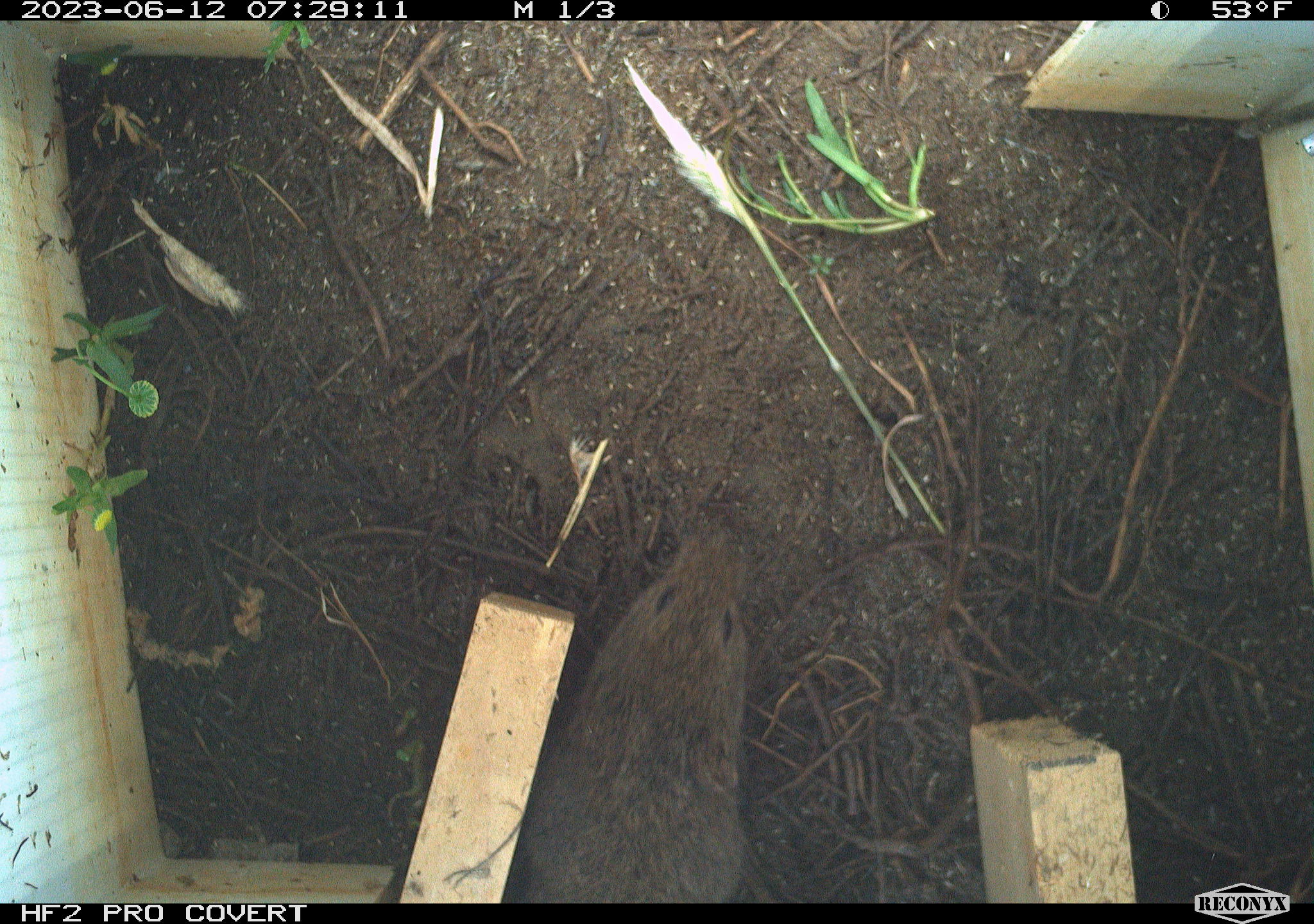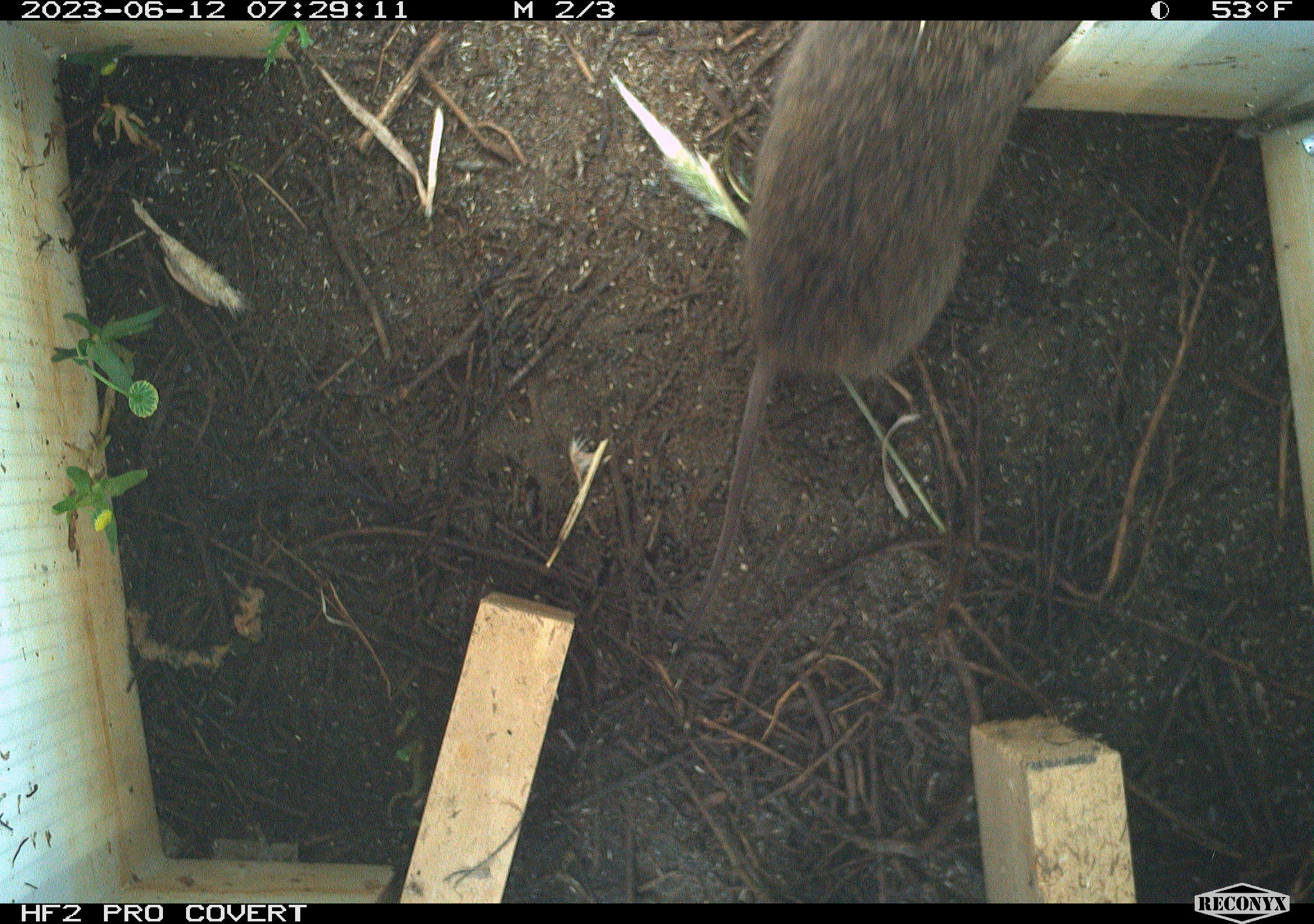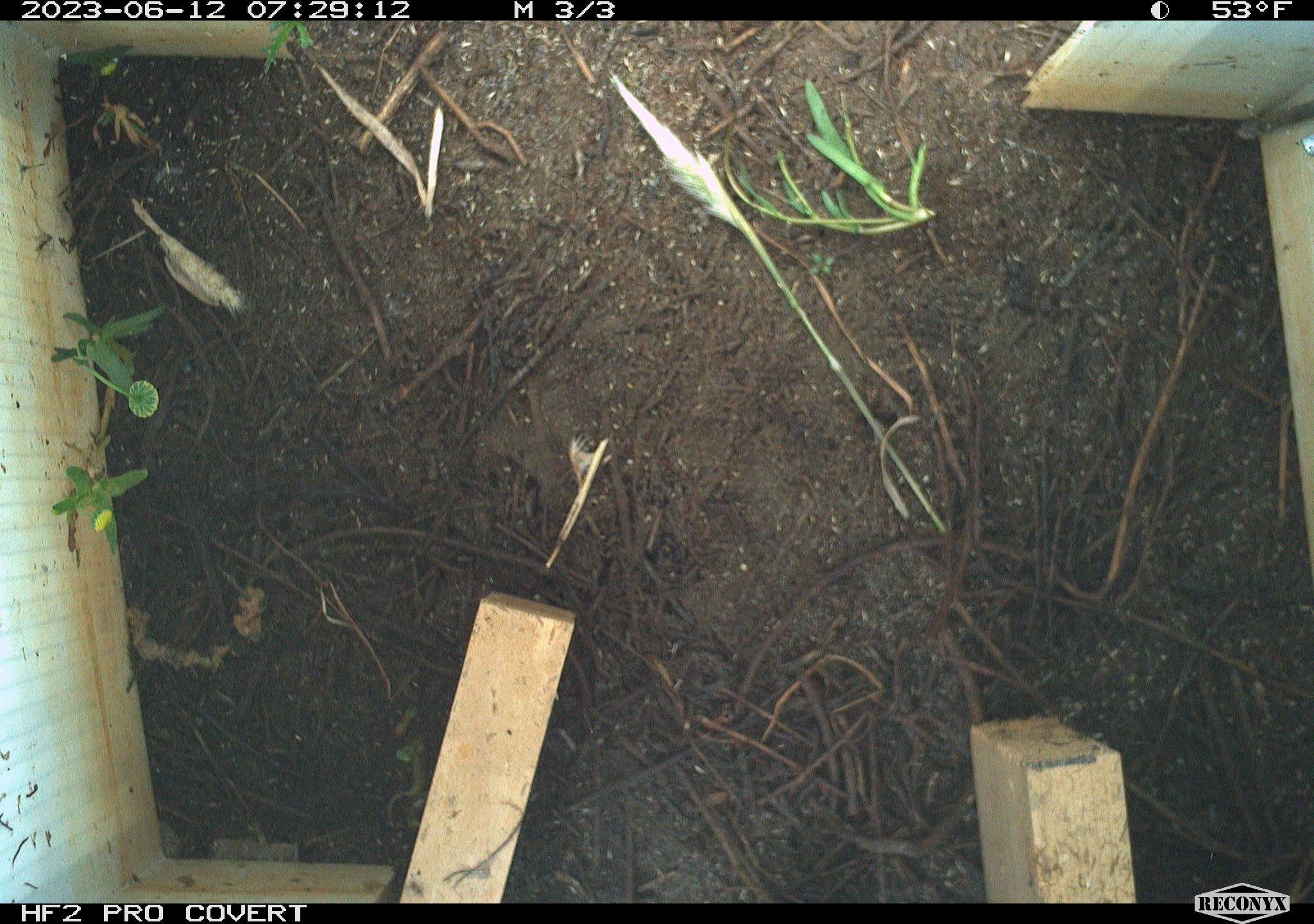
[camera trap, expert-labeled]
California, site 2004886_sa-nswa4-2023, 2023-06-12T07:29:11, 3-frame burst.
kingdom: Animalia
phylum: Chordata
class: Mammalia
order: Rodentia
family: Cricetidae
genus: Microtus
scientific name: Microtus californicus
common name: california vole